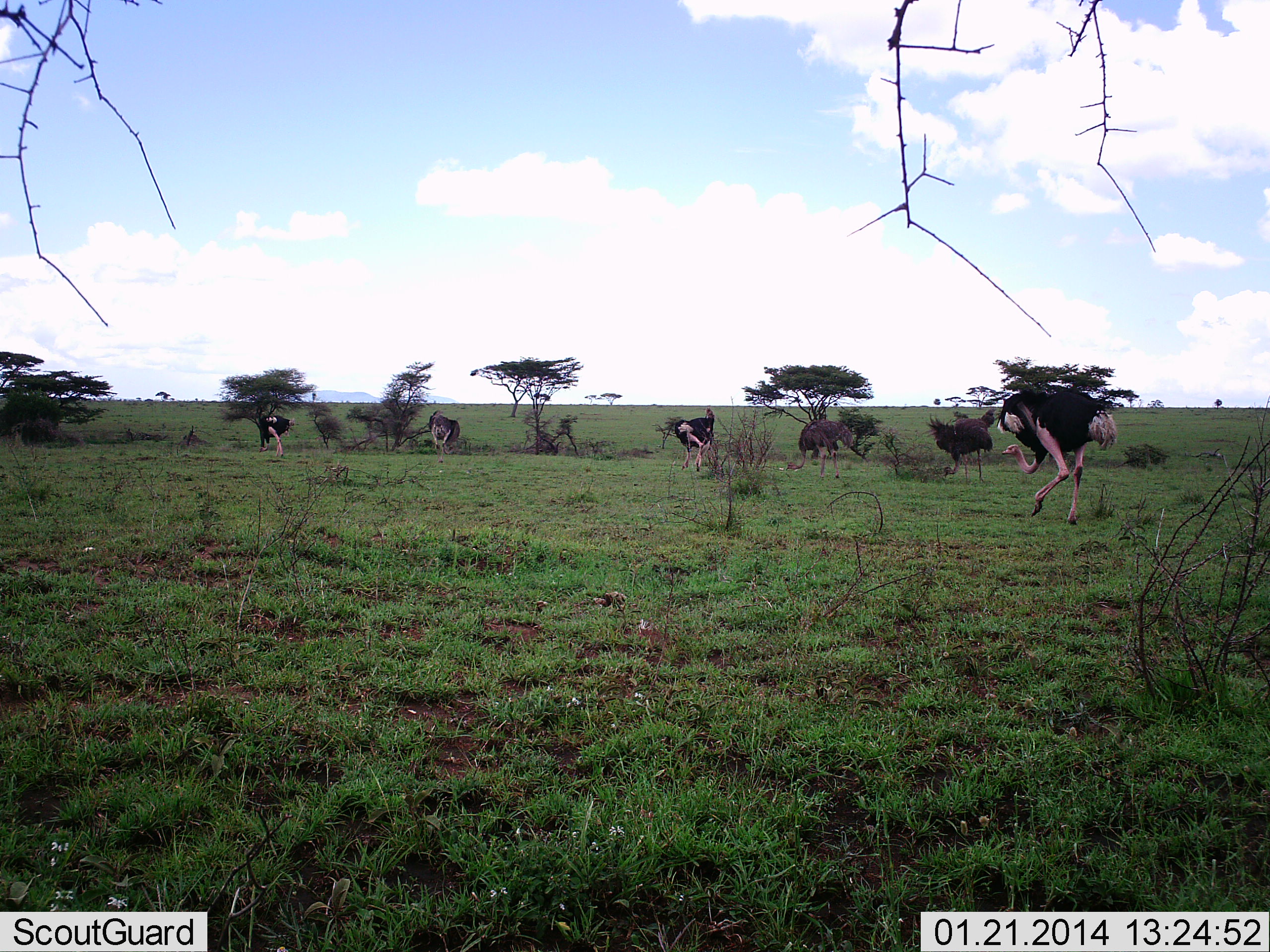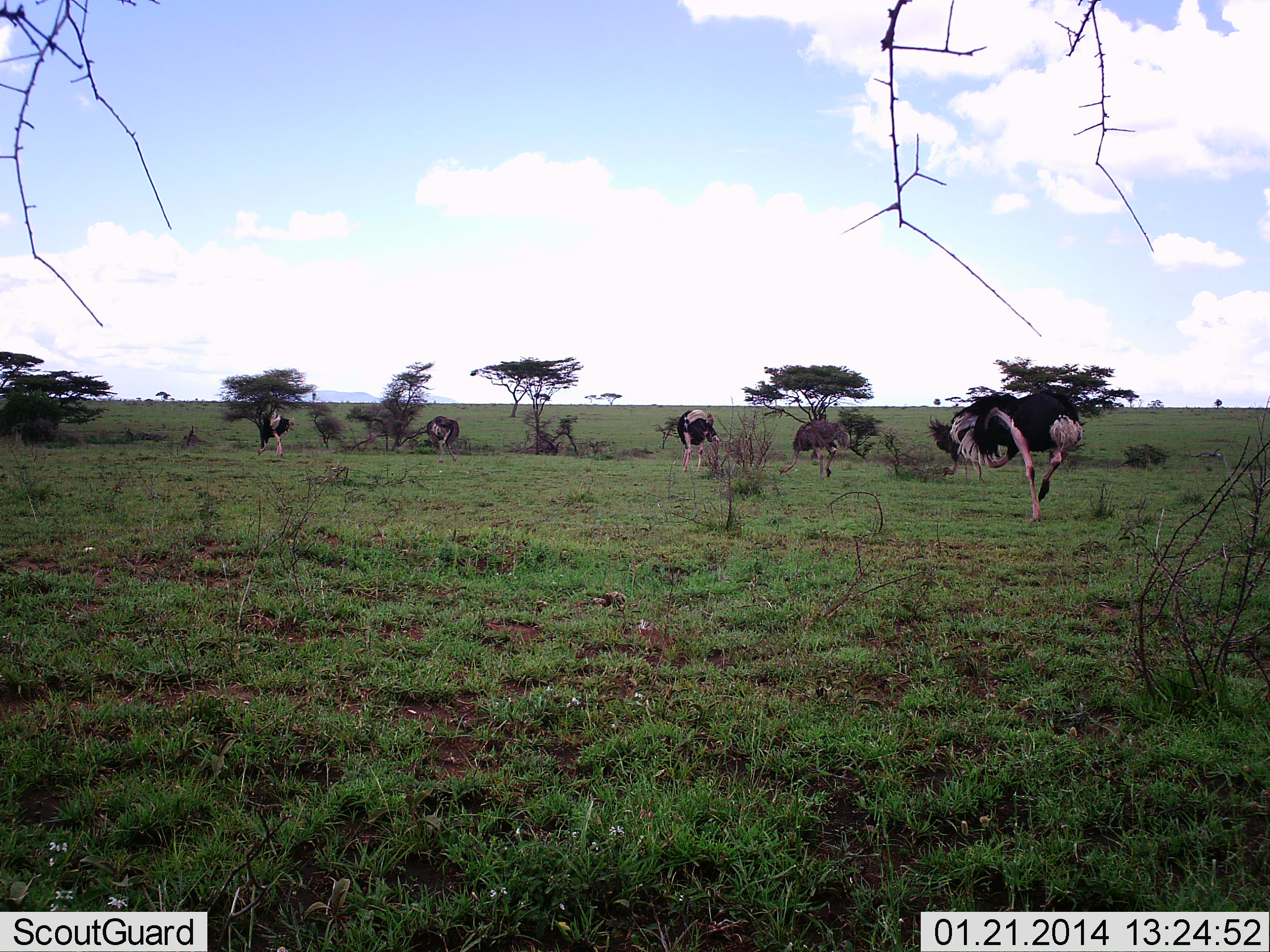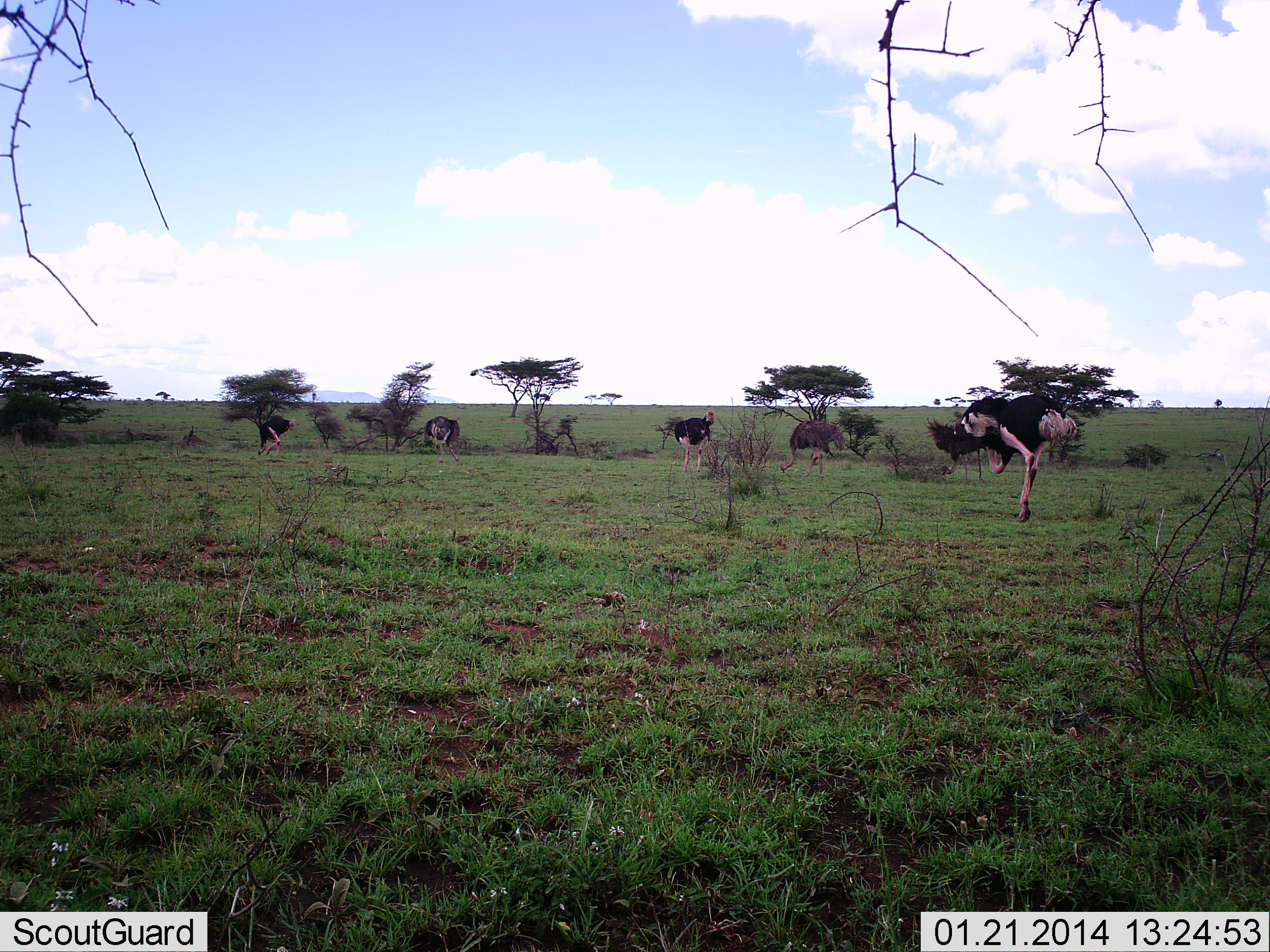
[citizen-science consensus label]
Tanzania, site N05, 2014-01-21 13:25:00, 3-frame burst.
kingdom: Animalia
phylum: Chordata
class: Aves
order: Struthioniformes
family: Struthionidae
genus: Struthio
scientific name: Struthio camelus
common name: ostrich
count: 6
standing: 30%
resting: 0%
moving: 40%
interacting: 10%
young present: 0%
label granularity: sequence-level